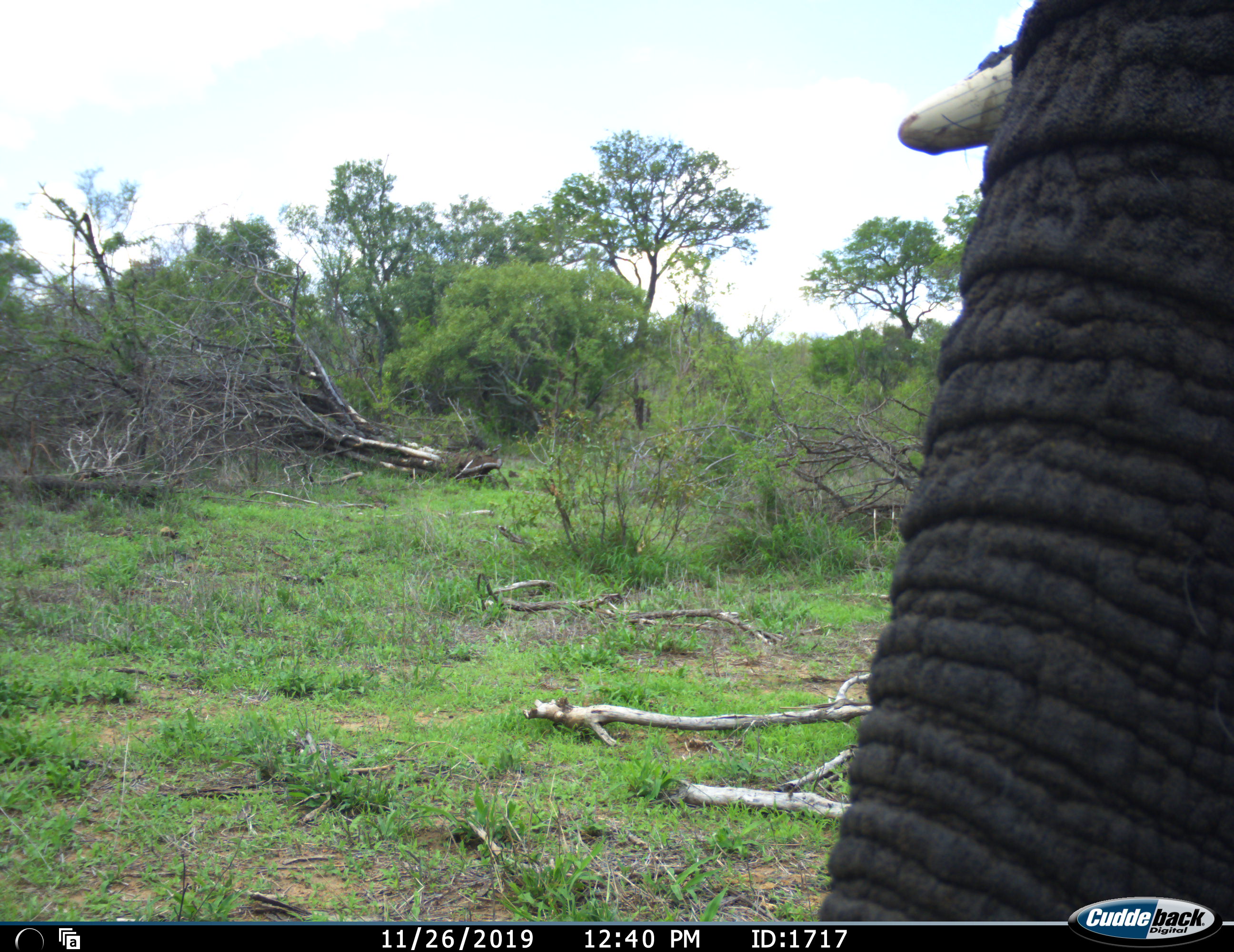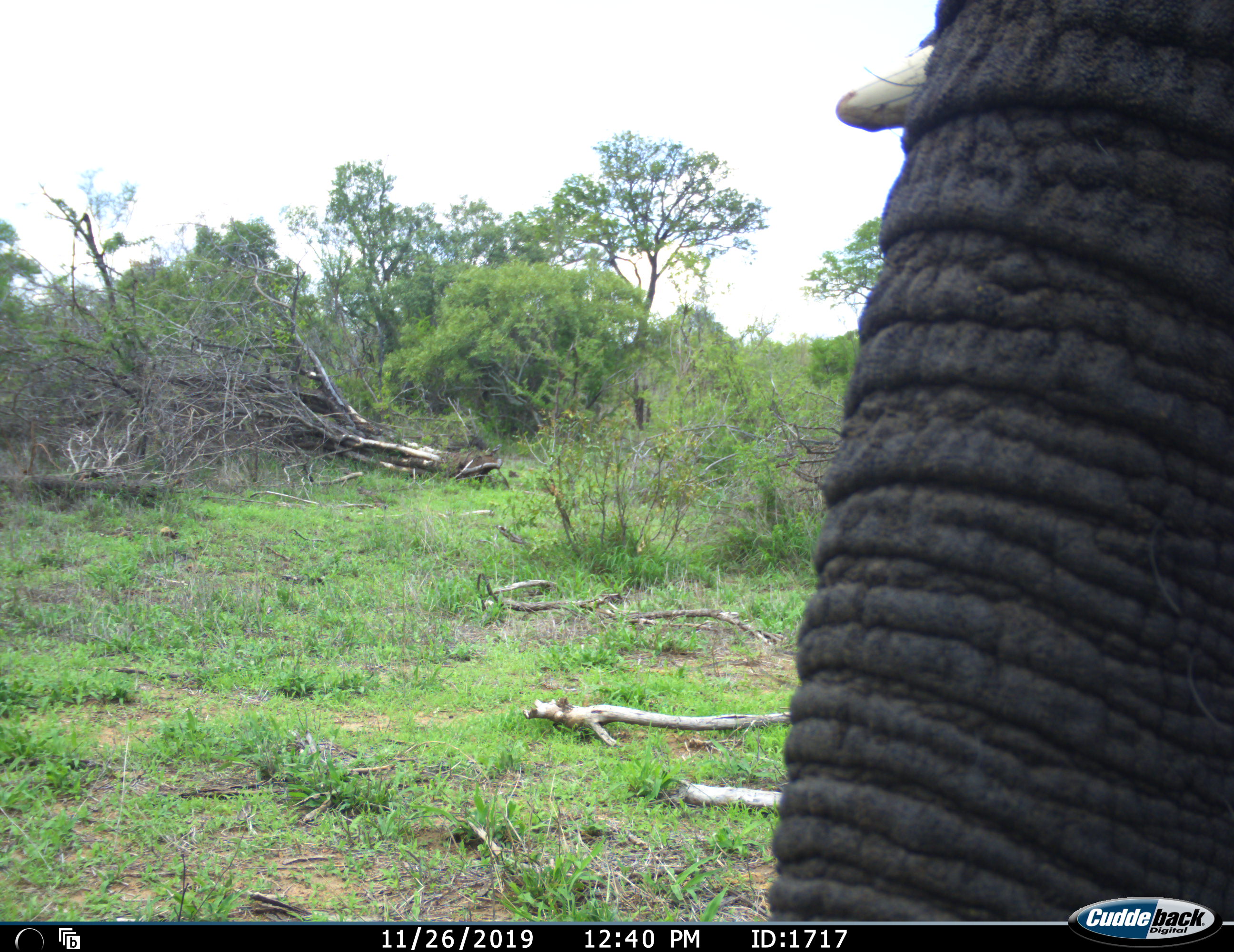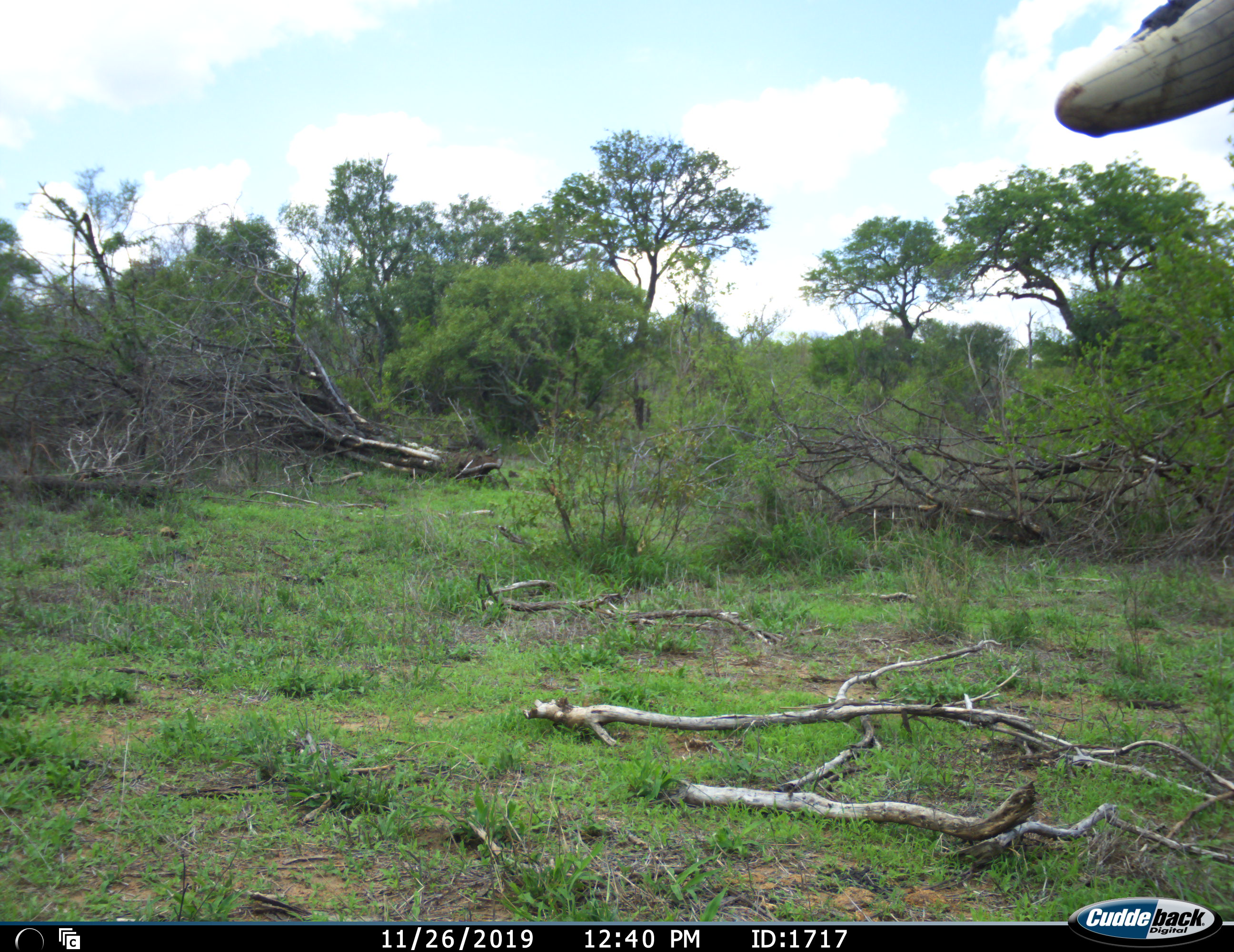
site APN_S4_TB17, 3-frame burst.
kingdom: Animalia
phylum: Chordata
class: Mammalia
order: Proboscidea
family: Elephantidae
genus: Loxodonta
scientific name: Loxodonta africana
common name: african bush elephant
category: elephant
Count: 1.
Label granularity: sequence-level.